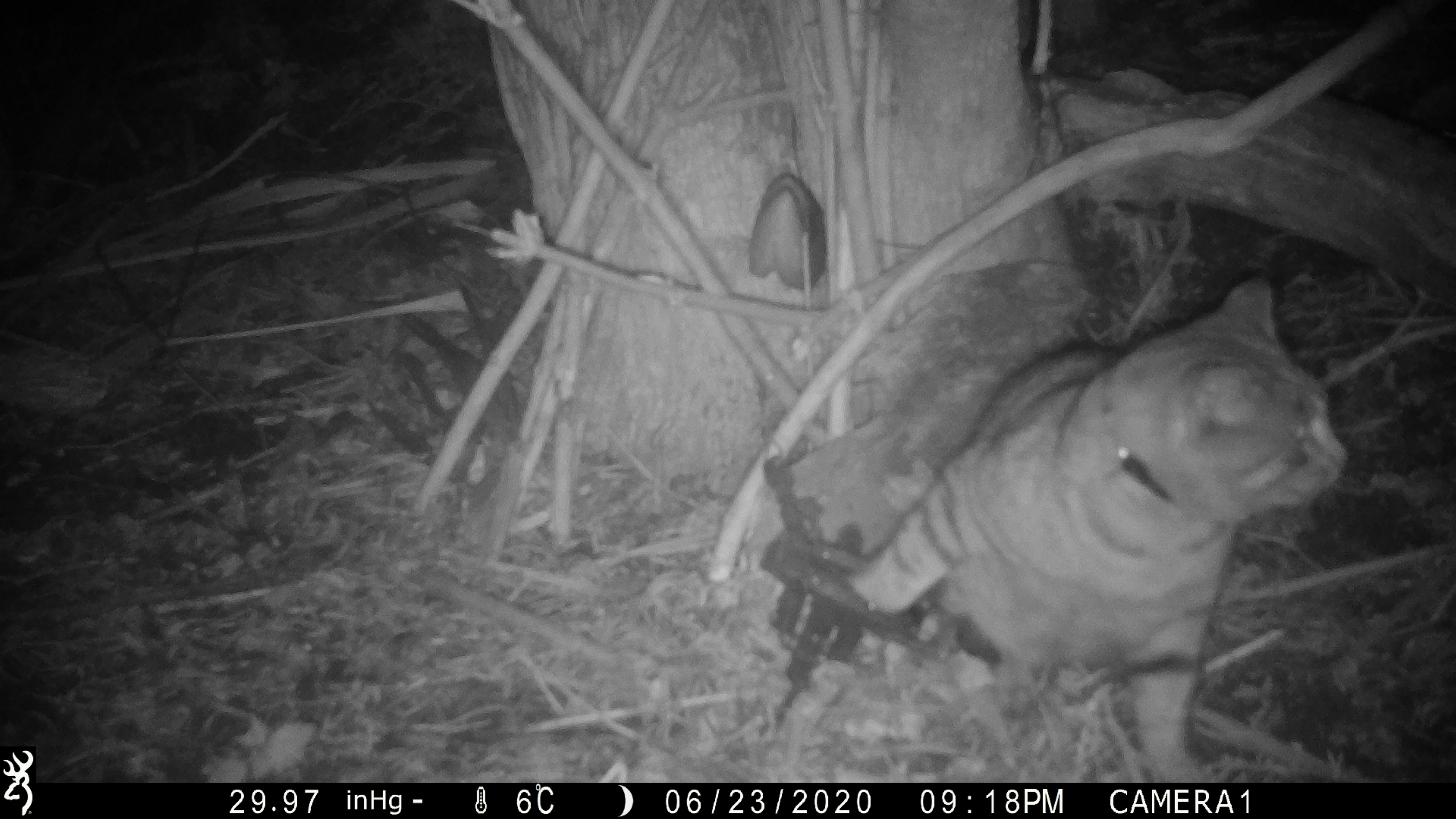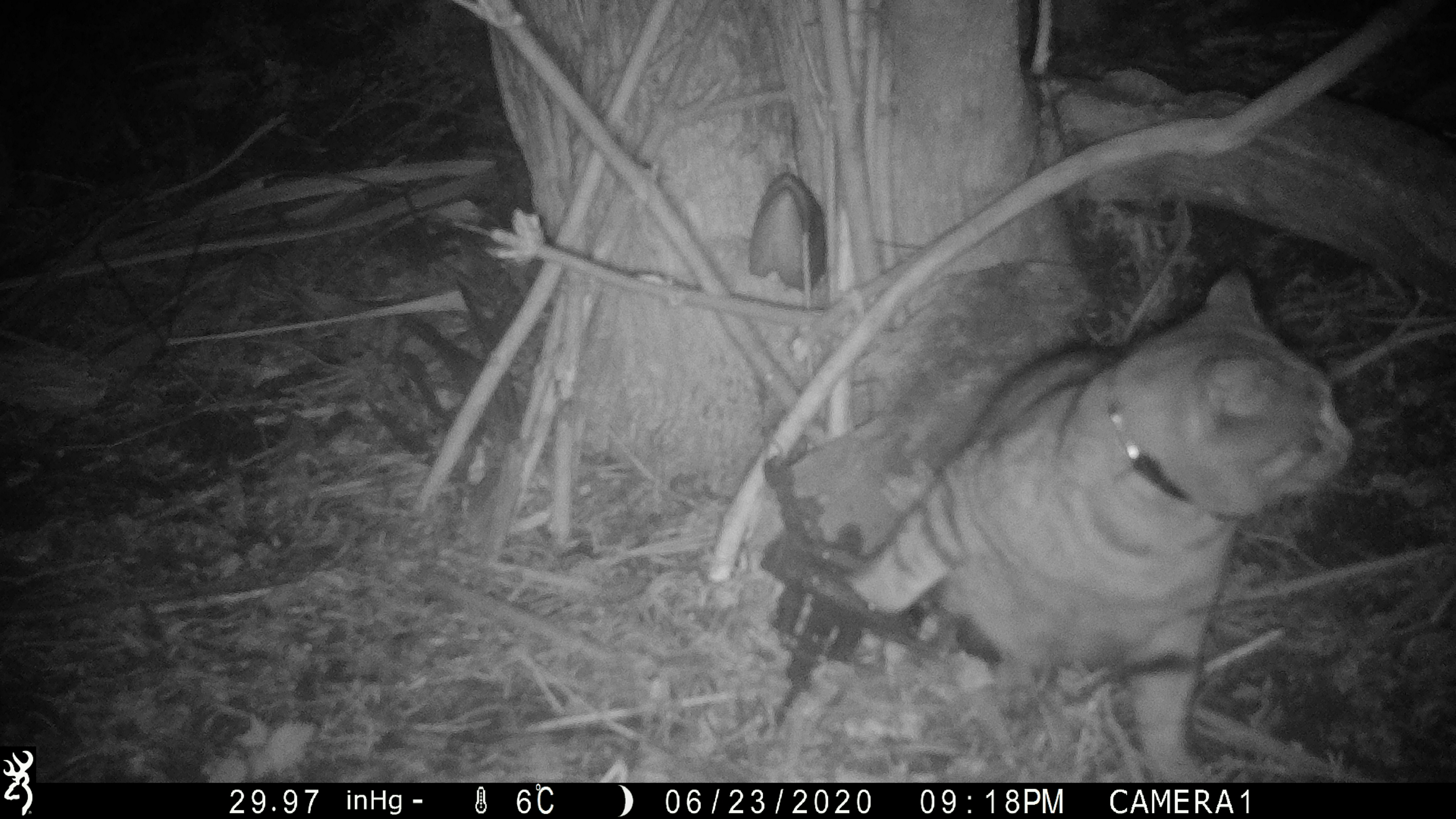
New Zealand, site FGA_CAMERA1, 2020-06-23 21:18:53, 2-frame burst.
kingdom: Animalia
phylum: Chordata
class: Mammalia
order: Carnivora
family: Felidae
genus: Felis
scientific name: Felis catus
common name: domestic cat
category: cat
Cat (domestic cat) (Felis catus).